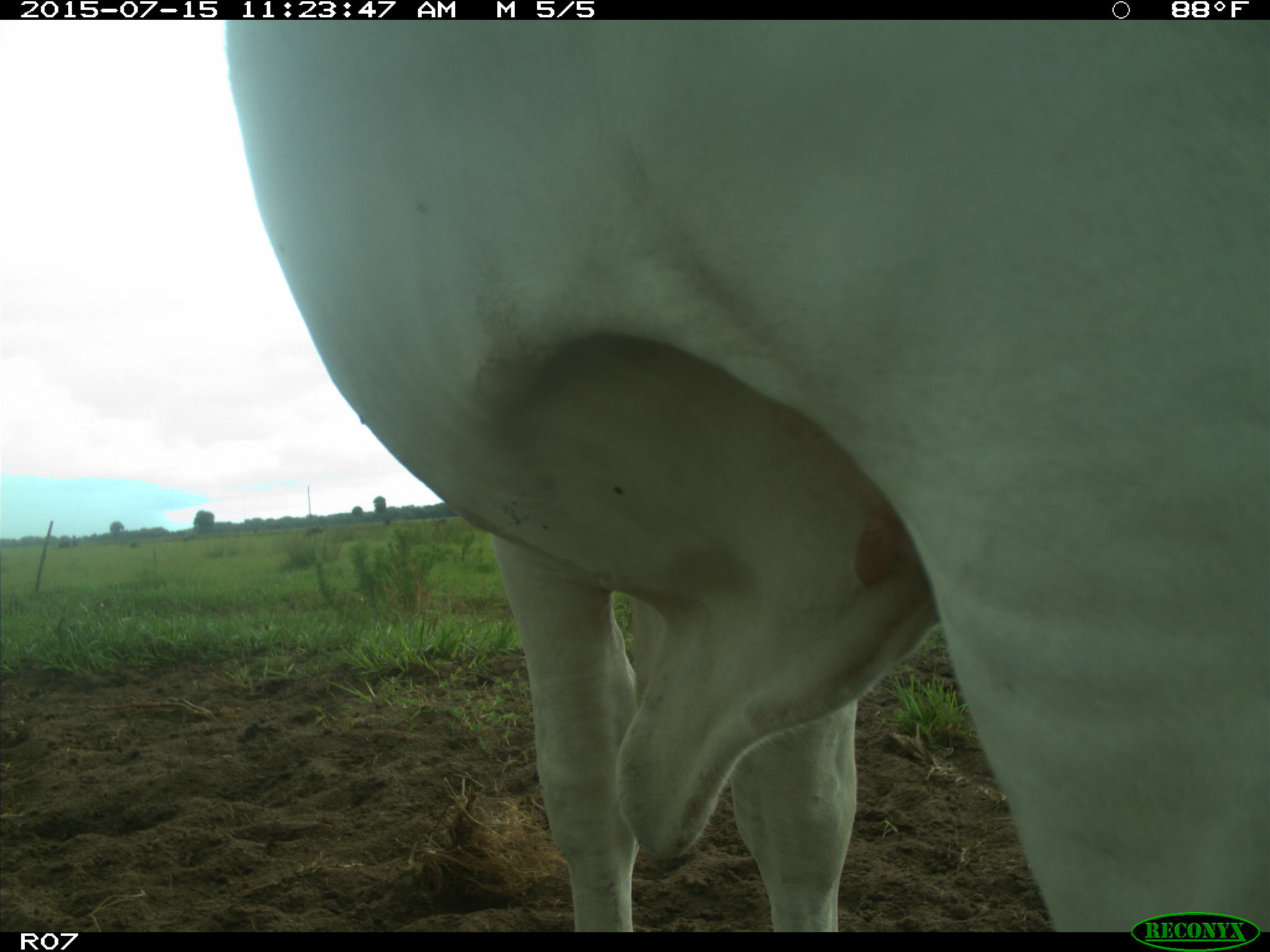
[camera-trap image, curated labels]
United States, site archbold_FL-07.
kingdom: Animalia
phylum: Chordata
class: Mammalia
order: Artiodactyla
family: Bovidae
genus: Bos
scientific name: Bos taurus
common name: domestic cow